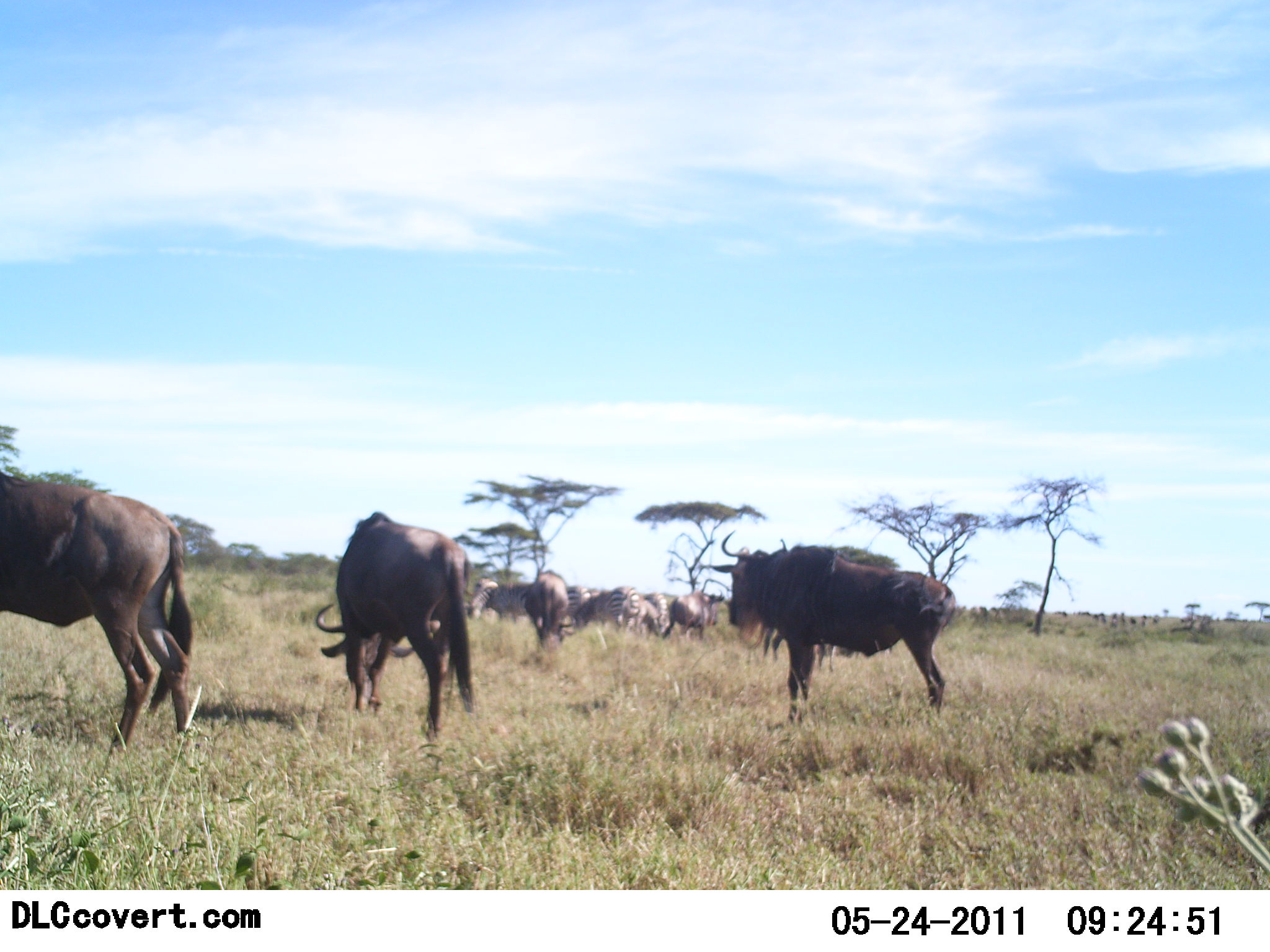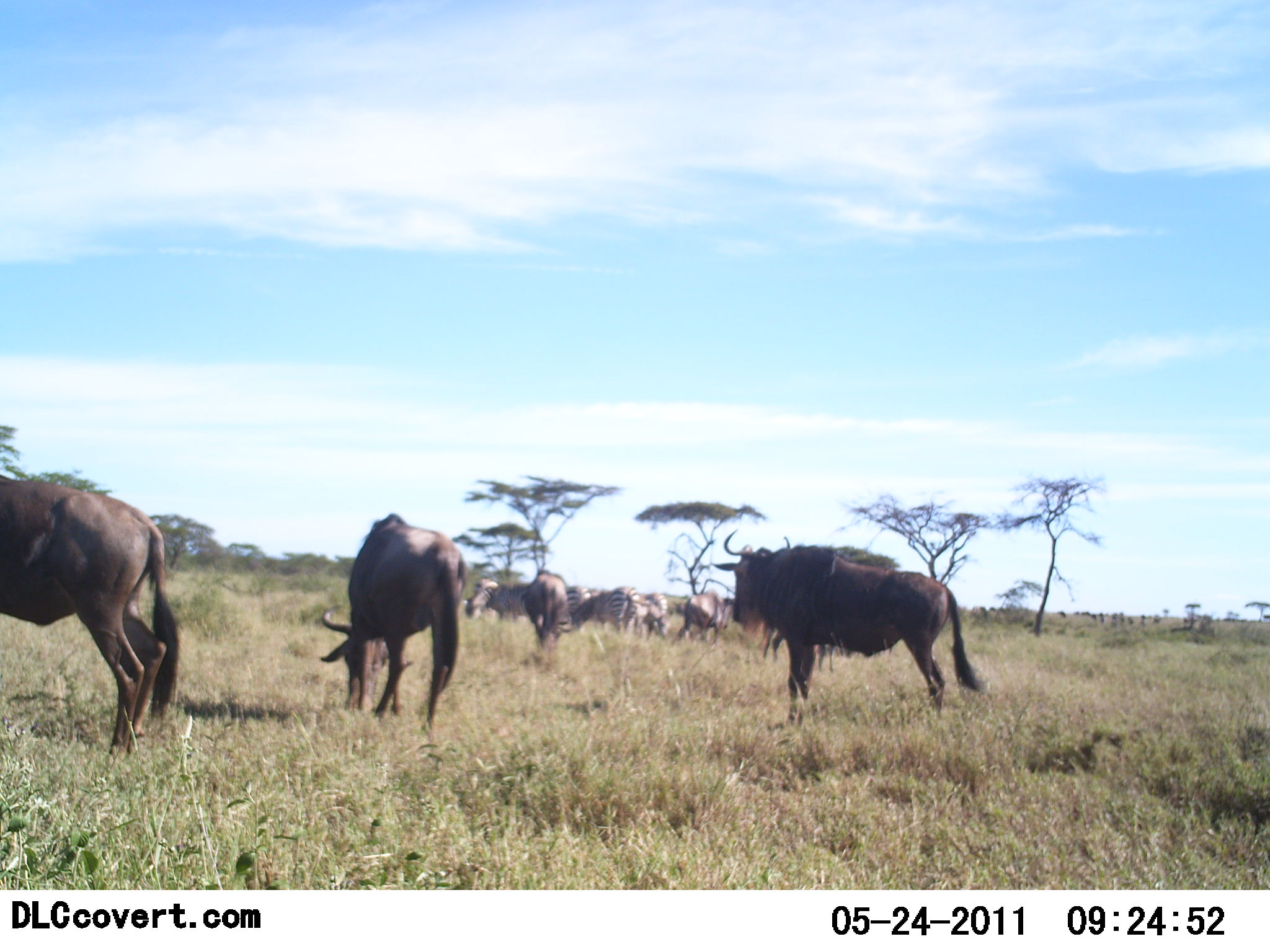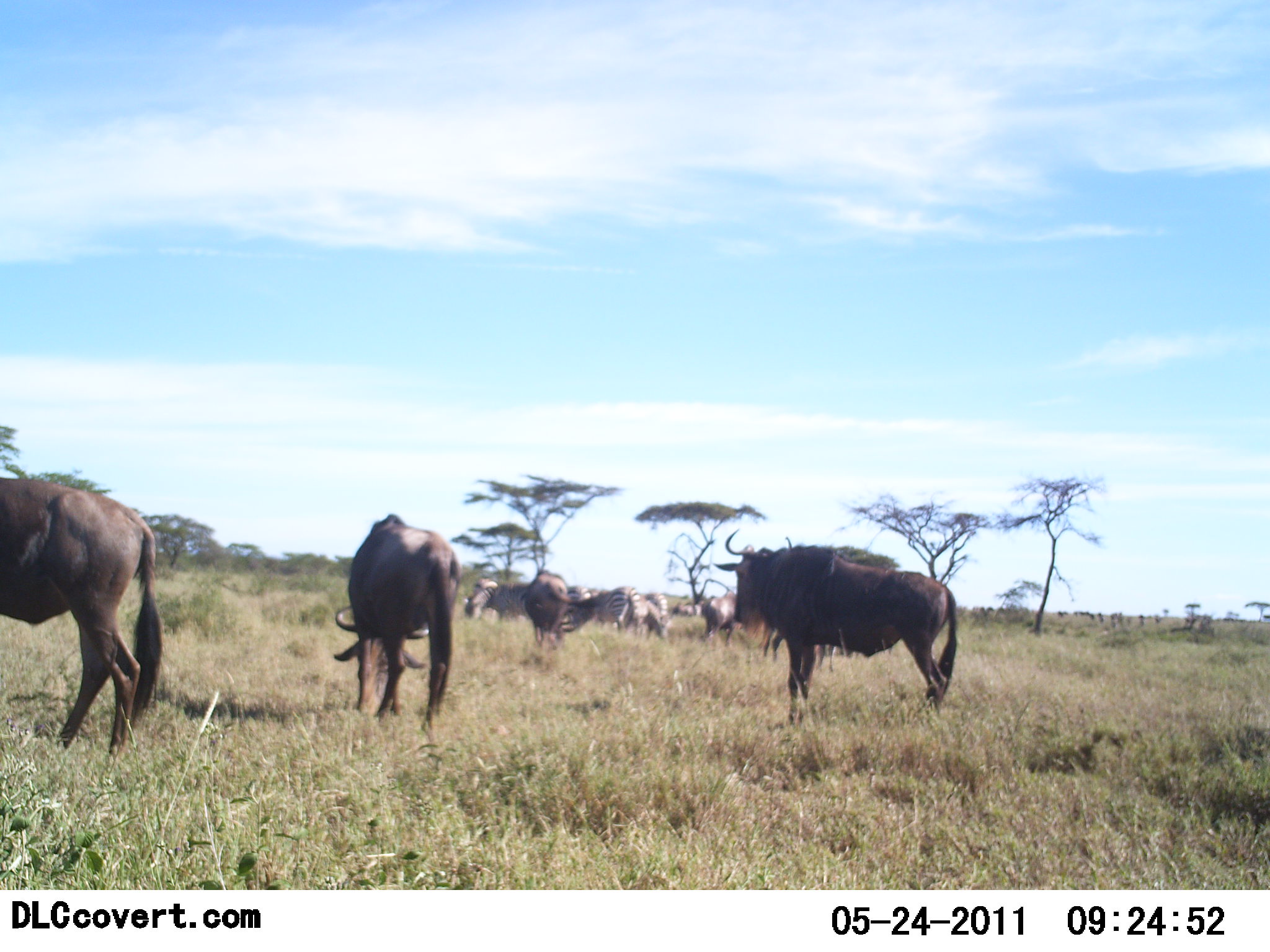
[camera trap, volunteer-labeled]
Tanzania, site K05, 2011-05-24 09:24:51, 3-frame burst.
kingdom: Animalia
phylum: Chordata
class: Mammalia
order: Artiodactyla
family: Bovidae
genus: Connochaetes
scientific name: Connochaetes taurinus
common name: blue wildebeest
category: wildebeest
Wildebeest (blue wildebeest) (Connochaetes taurinus), count 6. Behavior (volunteer vote fractions): standing 73%, resting 0%, moving 20%, interacting 0%. Young present (vote fraction): 0%. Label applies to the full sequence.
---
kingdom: Animalia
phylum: Chordata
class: Mammalia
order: Perissodactyla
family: Equidae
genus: Equus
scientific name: Equus quagga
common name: plains zebra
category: zebra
Zebra (plains zebra) (Equus quagga), count 5. Behavior (volunteer vote fractions): standing 64%, resting 0%, moving 0%, interacting 0%. Young present (vote fraction): 0%. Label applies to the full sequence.